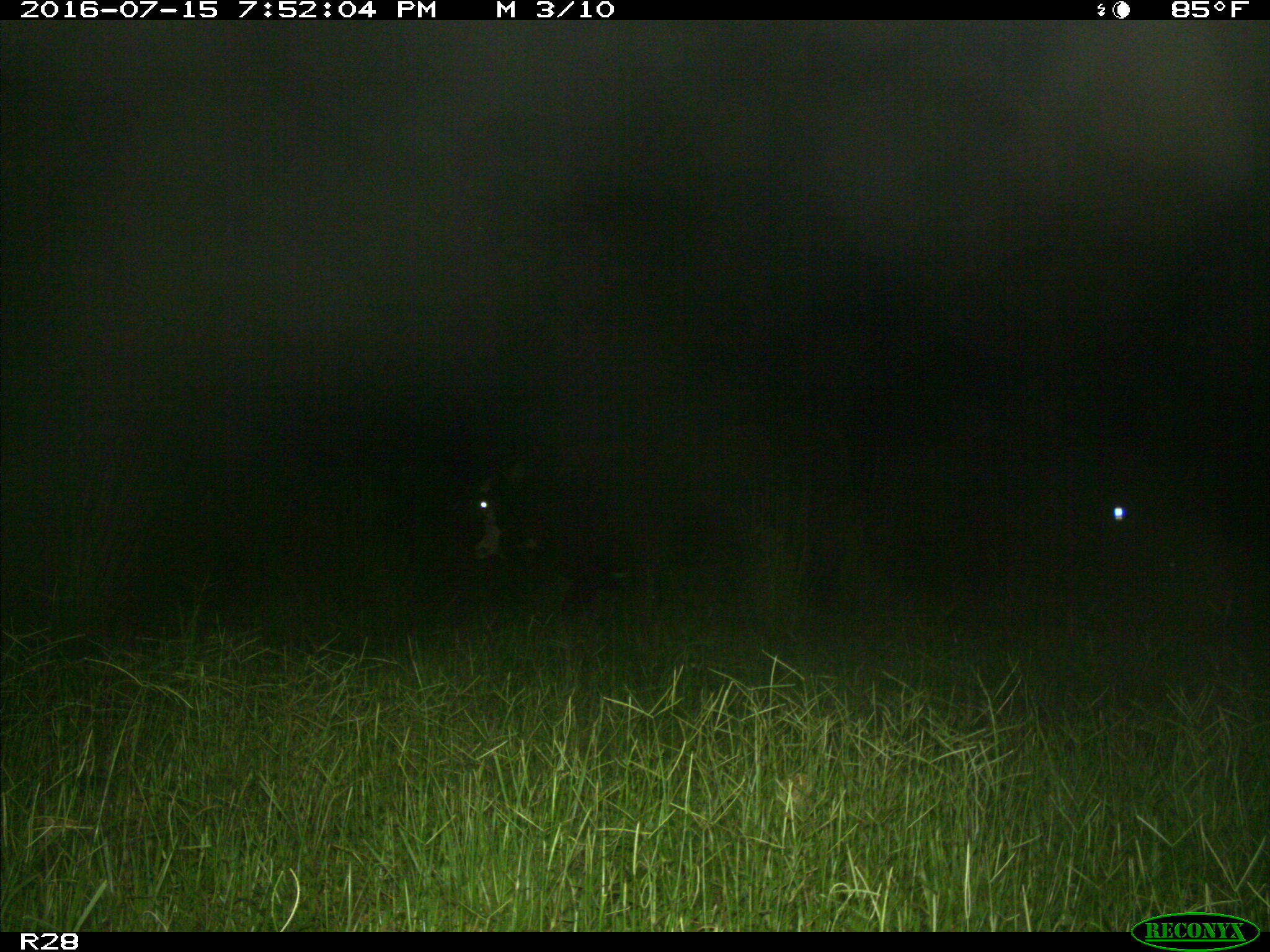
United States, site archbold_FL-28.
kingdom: Animalia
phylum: Chordata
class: Mammalia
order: Artiodactyla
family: Bovidae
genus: Bos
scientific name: Bos taurus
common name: domestic cow